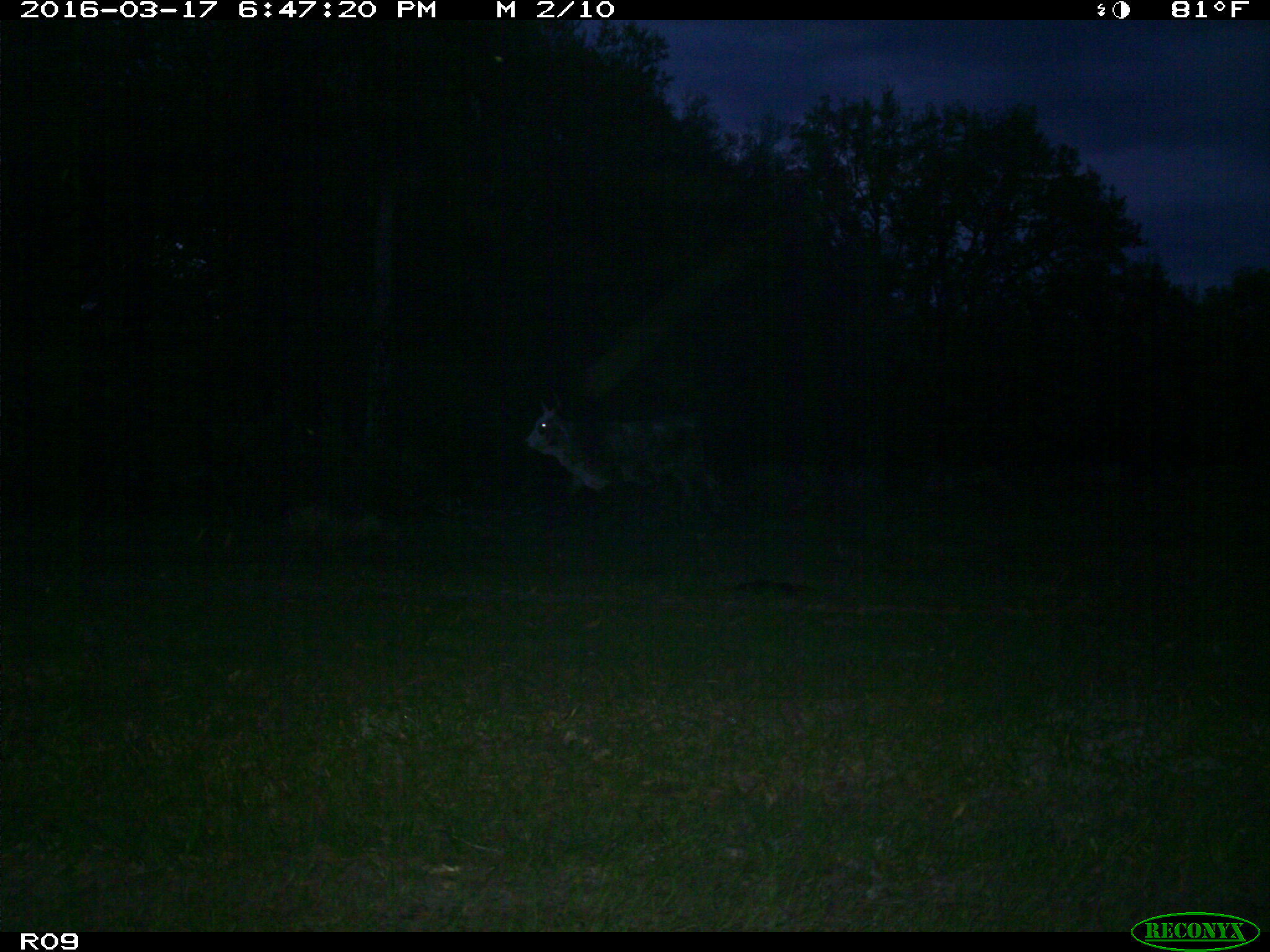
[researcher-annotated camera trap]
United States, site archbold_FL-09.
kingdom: Animalia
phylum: Chordata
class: Mammalia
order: Artiodactyla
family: Bovidae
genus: Bos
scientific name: Bos taurus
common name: domestic cow